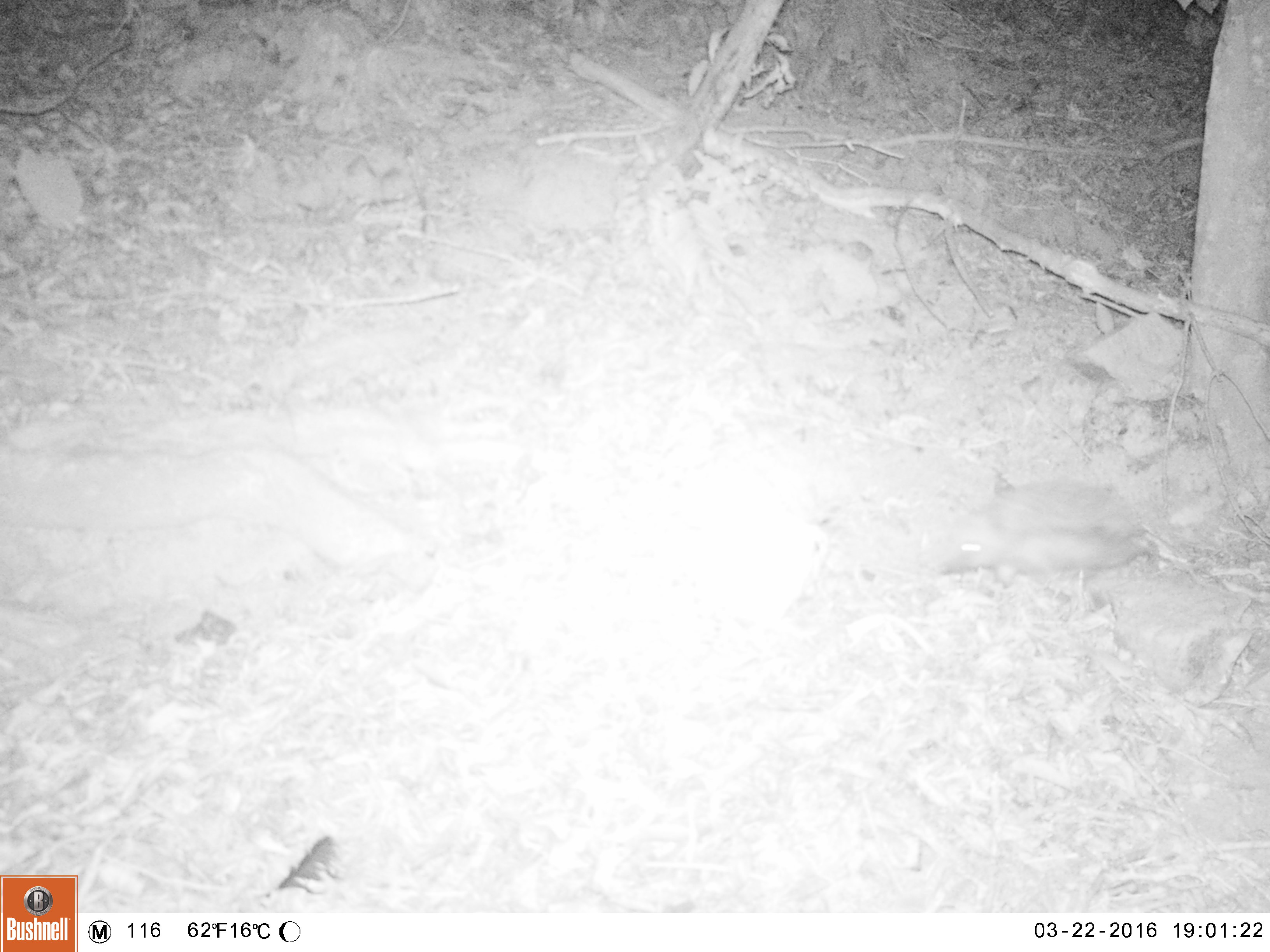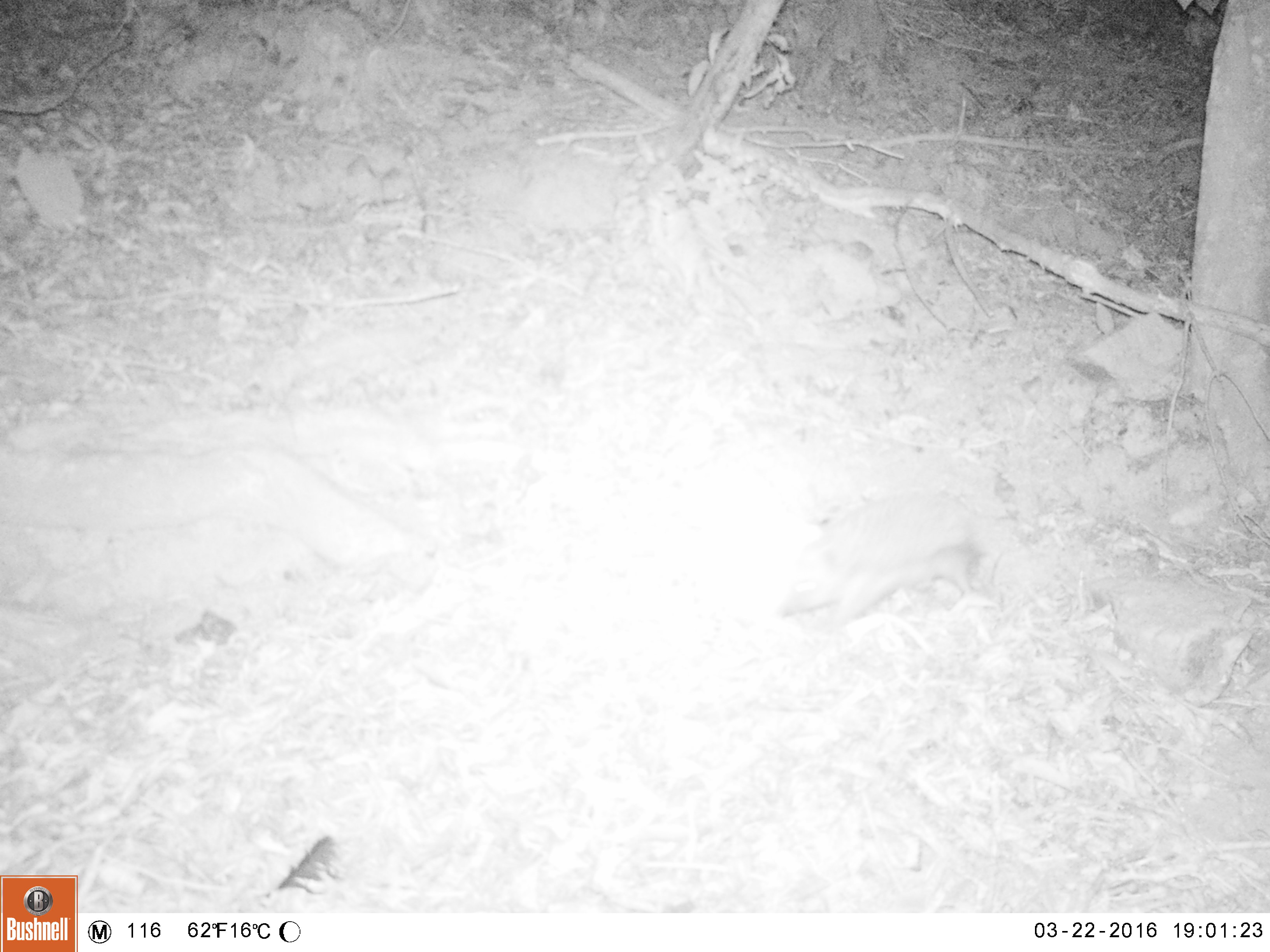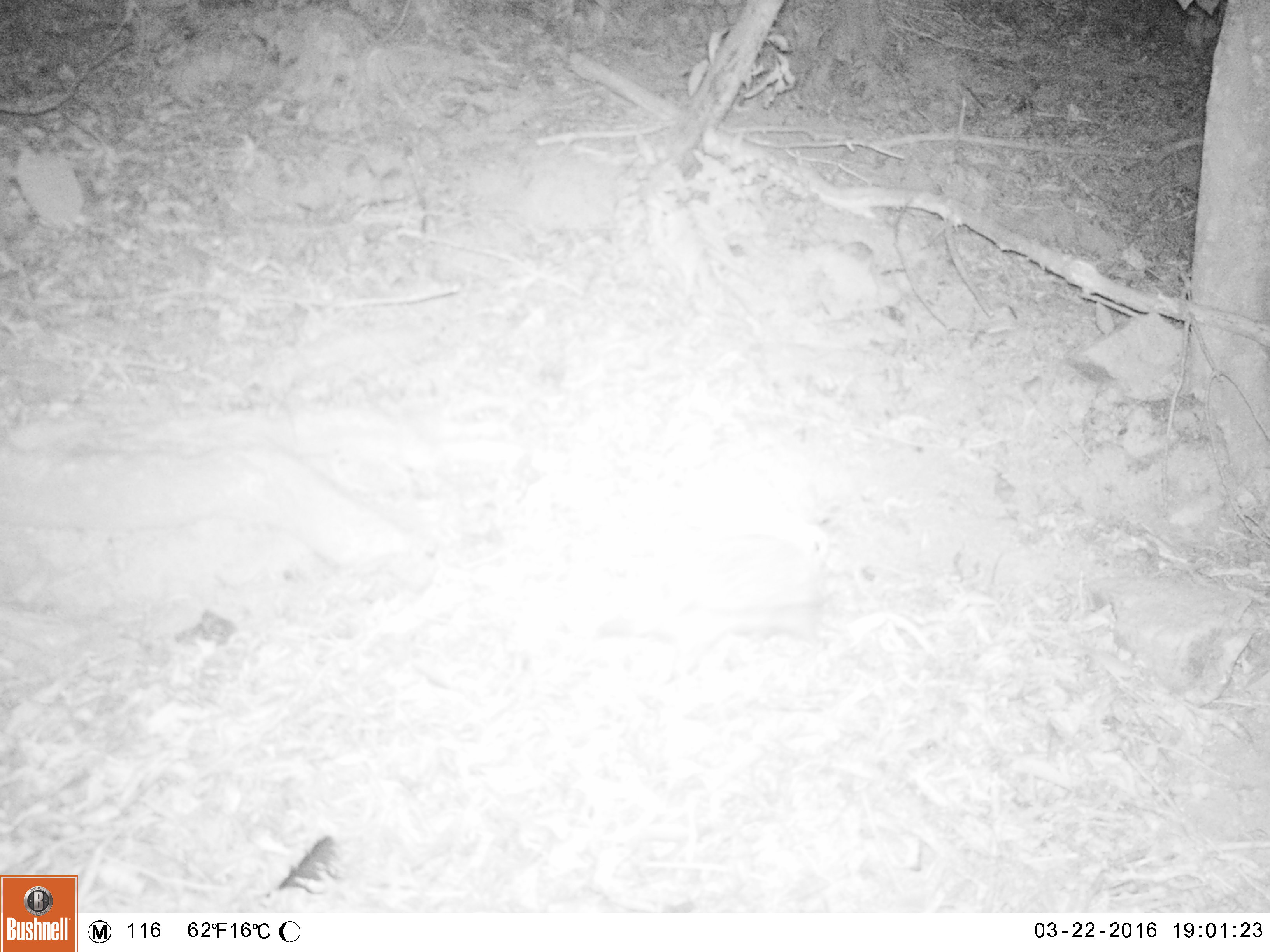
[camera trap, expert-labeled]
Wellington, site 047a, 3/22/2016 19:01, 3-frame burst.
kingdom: Animalia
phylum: Chordata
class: Mammalia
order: Eulipotyphla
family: Erinaceidae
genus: Erinaceus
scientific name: Erinaceus europaeus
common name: hedgehog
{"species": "hedgehog (Erinaceus europaeus)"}